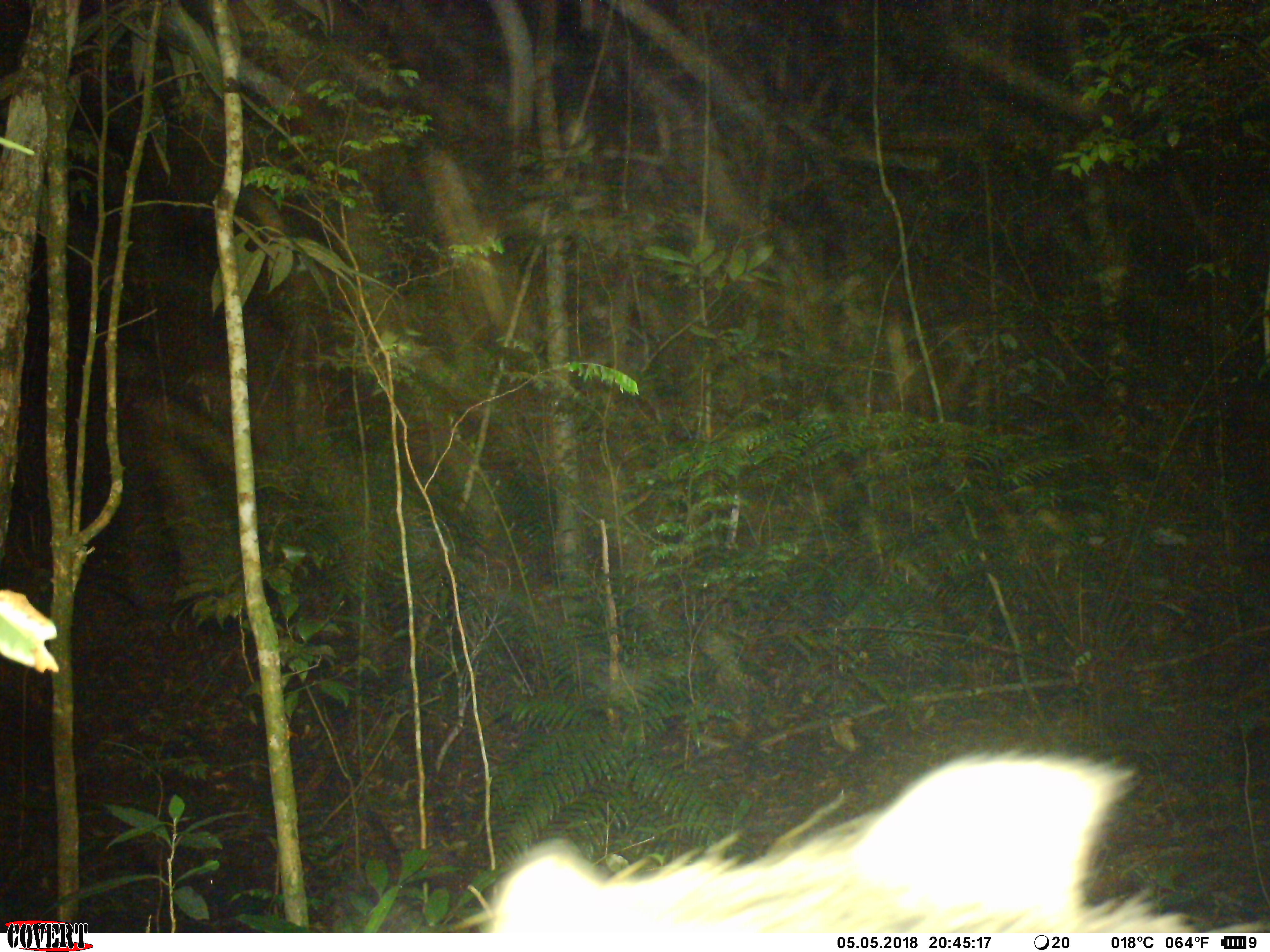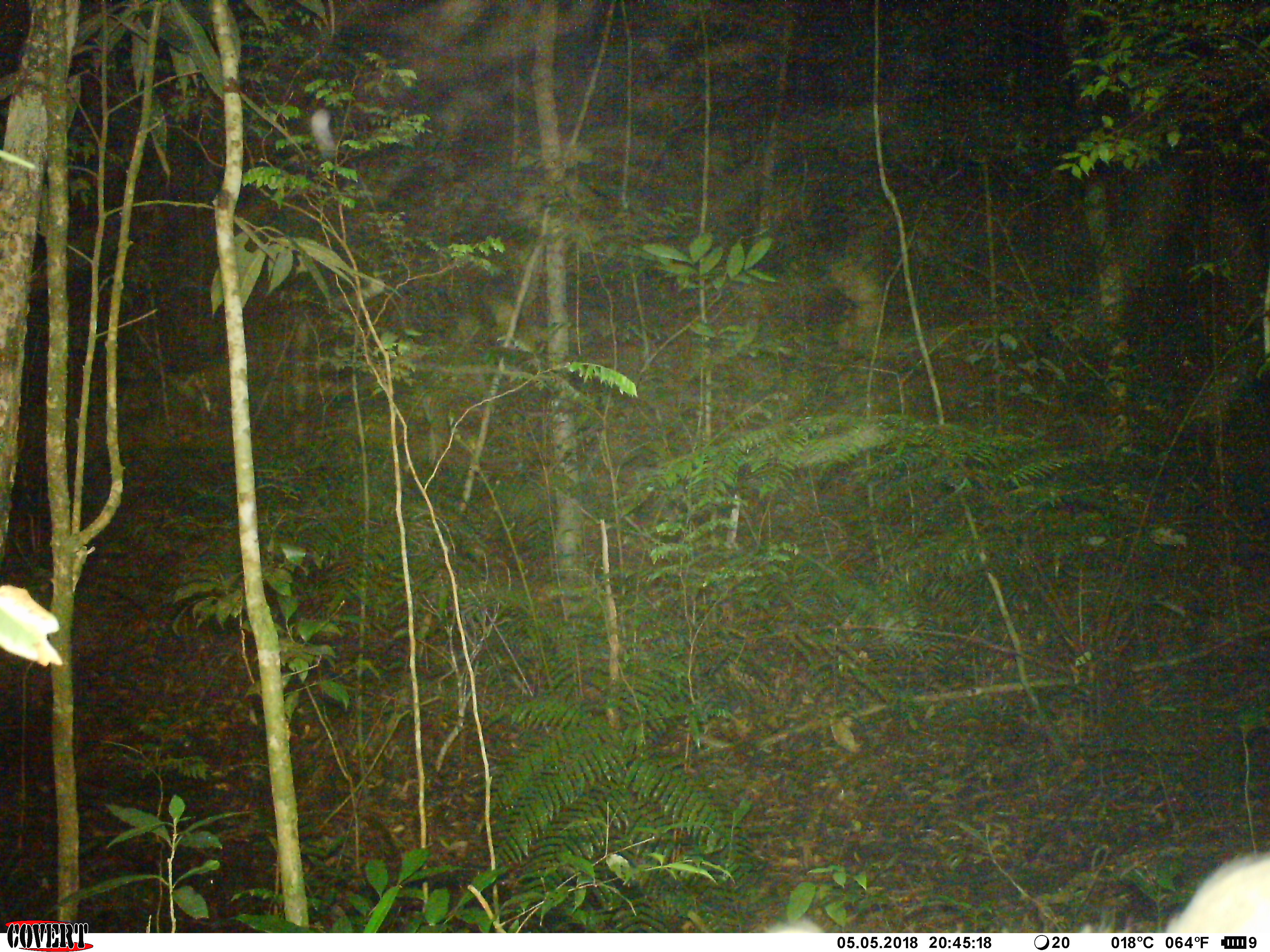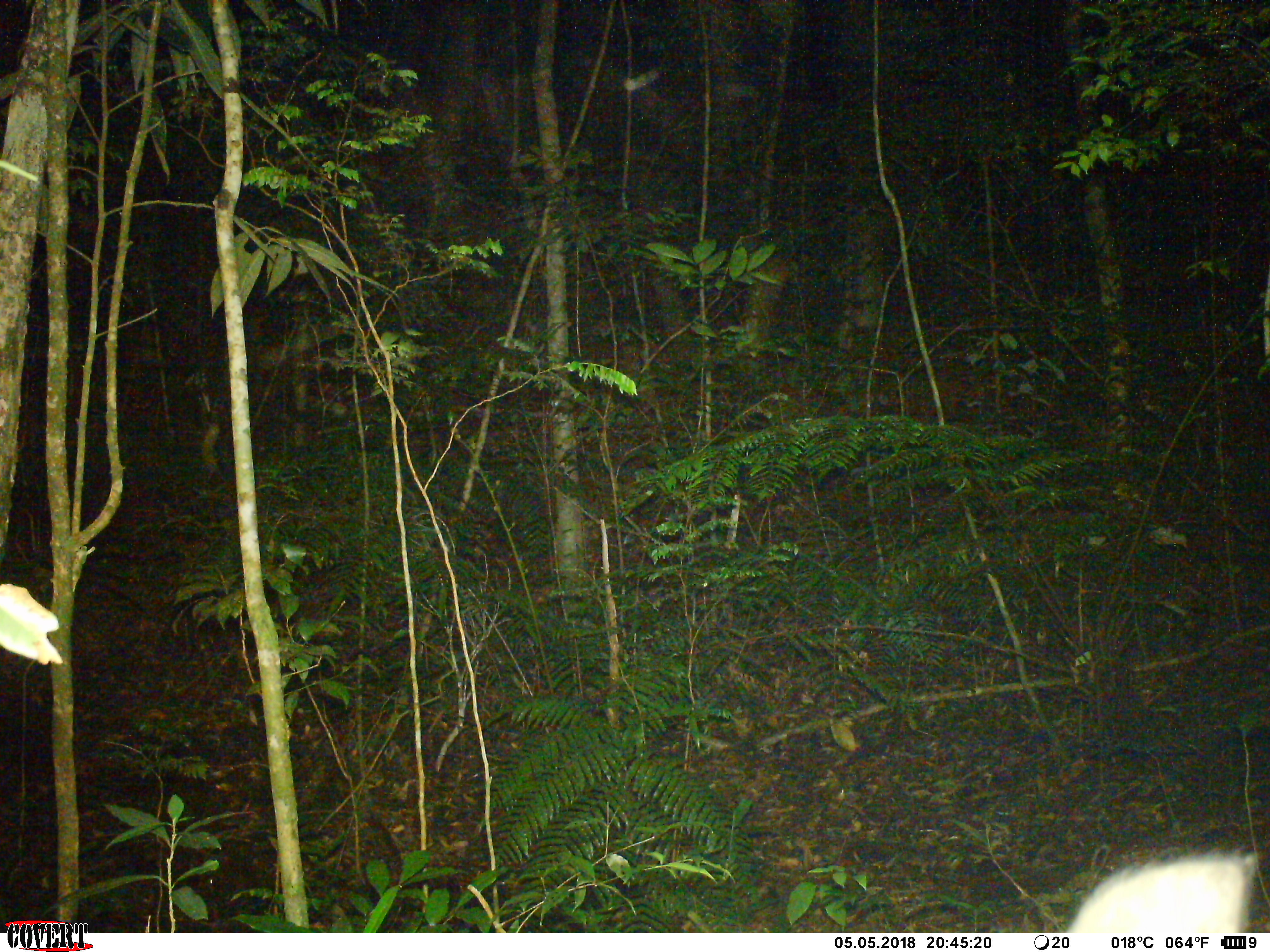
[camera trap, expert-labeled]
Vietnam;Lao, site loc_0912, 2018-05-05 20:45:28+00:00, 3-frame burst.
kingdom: Animalia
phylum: Chordata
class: Mammalia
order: Artiodactyla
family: Suidae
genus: Sus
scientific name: Sus scrofa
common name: eurasian wild pig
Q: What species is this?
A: Eurasian wild pig (Sus scrofa).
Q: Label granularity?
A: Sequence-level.